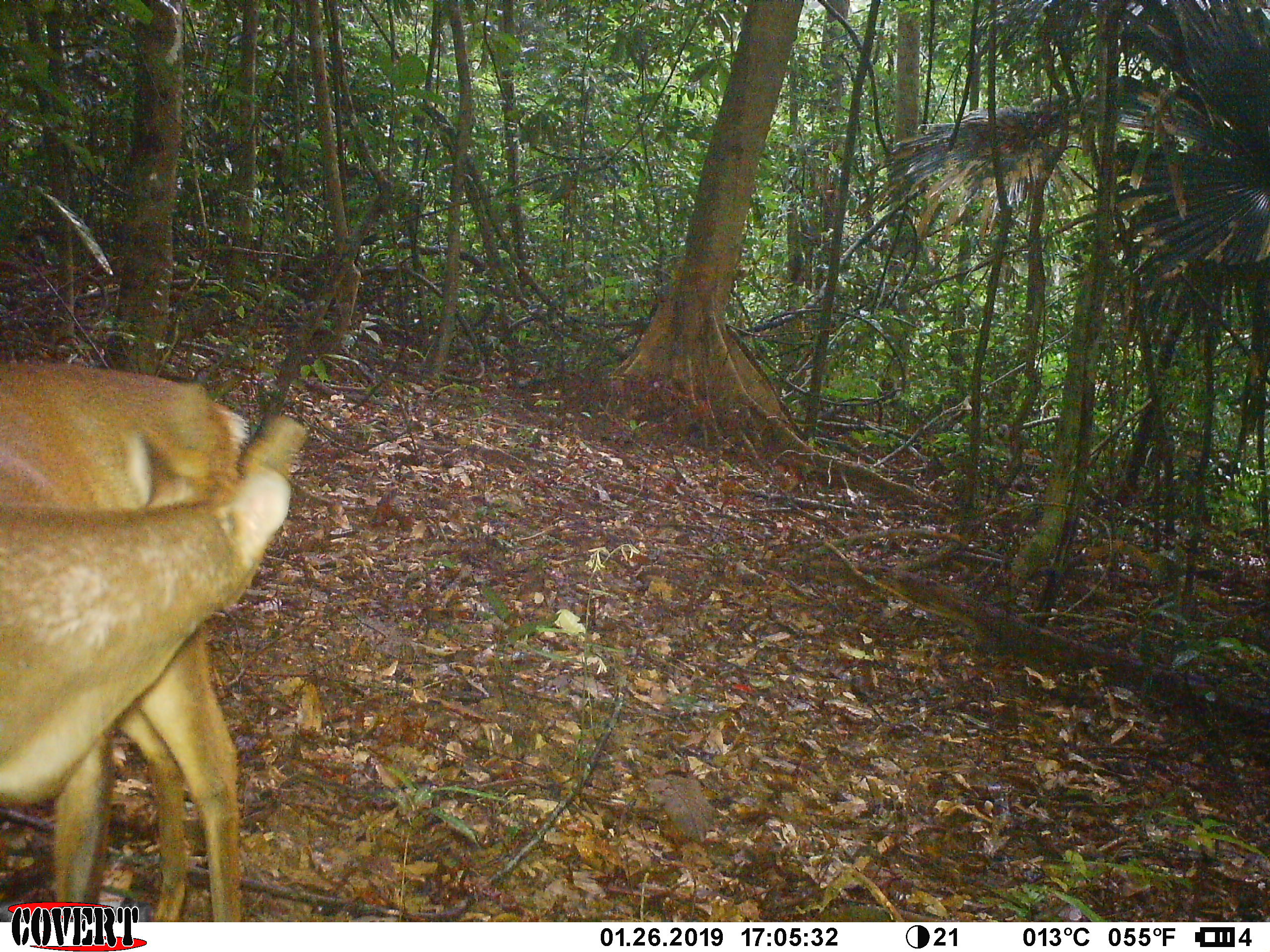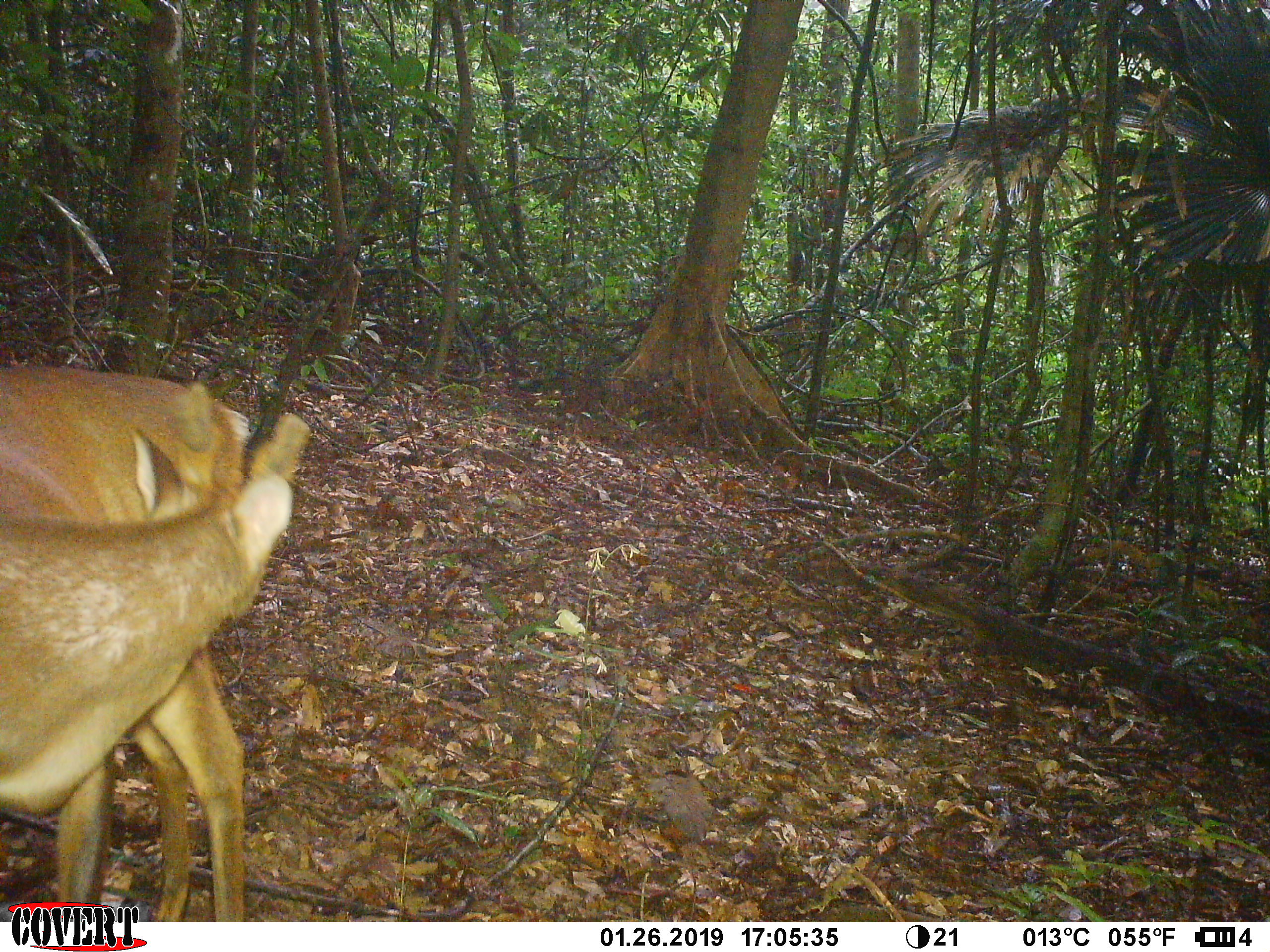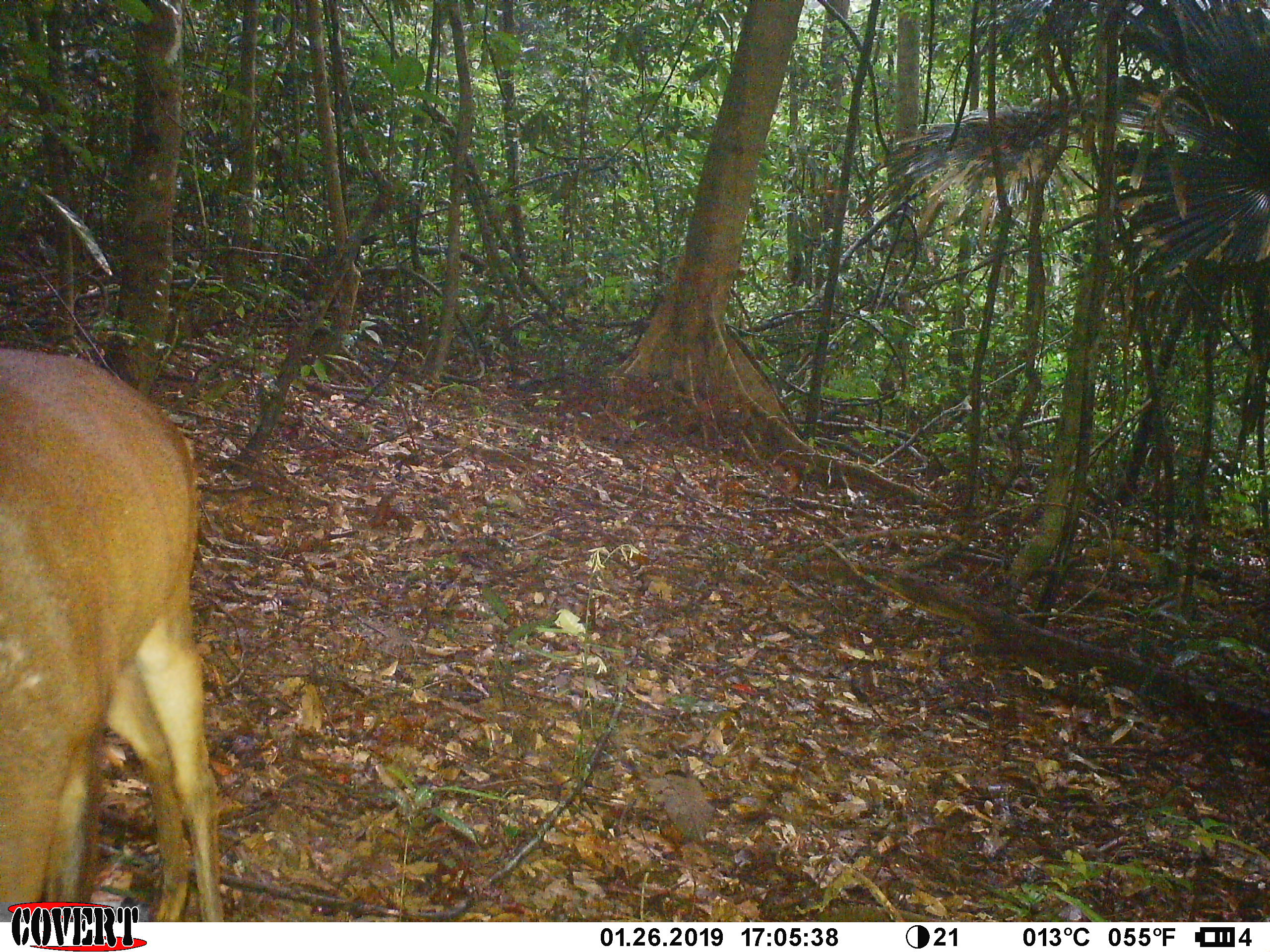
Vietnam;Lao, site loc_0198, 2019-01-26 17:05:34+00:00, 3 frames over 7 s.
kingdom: Animalia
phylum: Chordata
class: Mammalia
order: Artiodactyla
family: Cervidae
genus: Muntiacus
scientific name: Muntiacus vuquangensis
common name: large-antlered muntjac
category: large antlered muntjac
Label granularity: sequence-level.